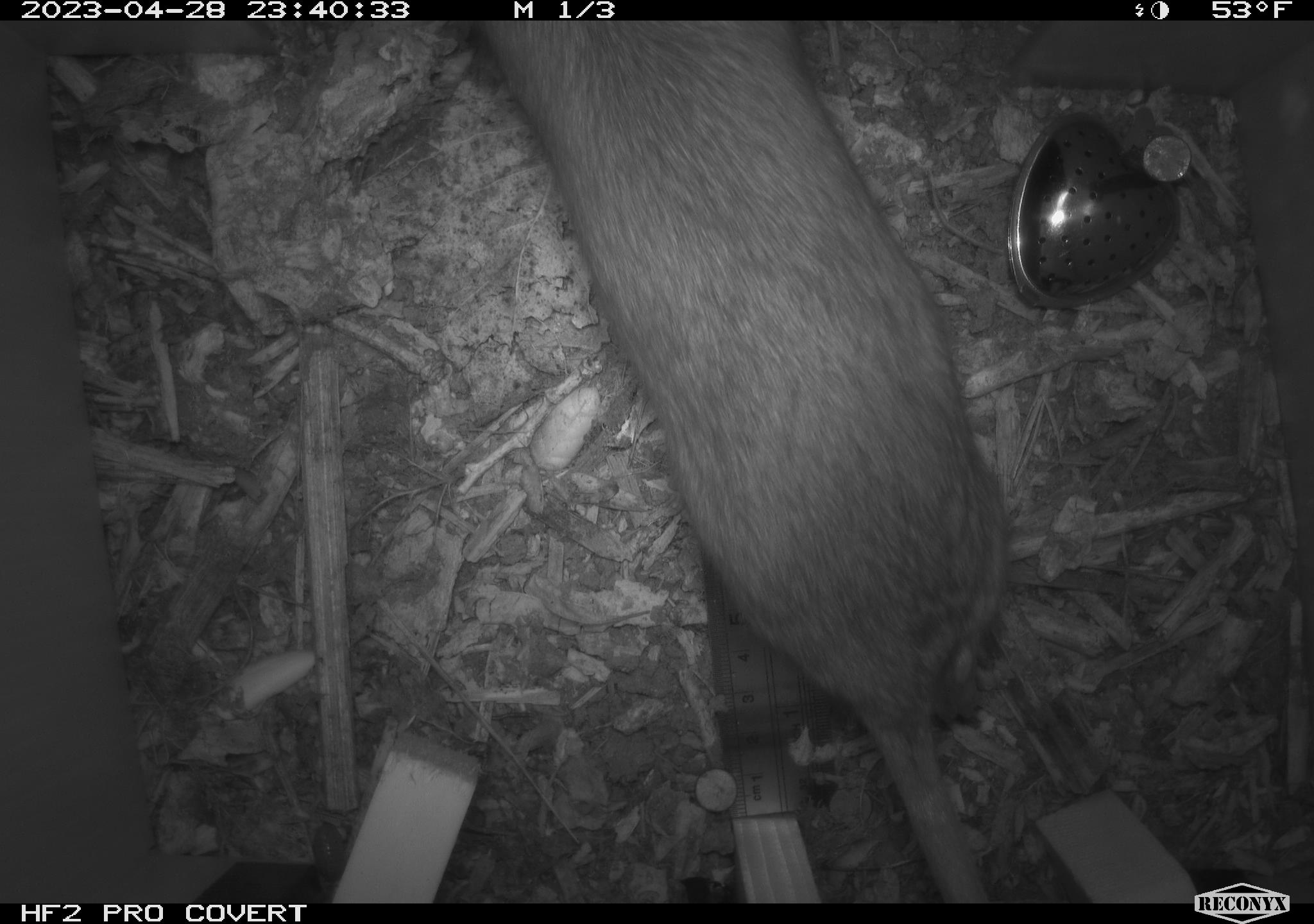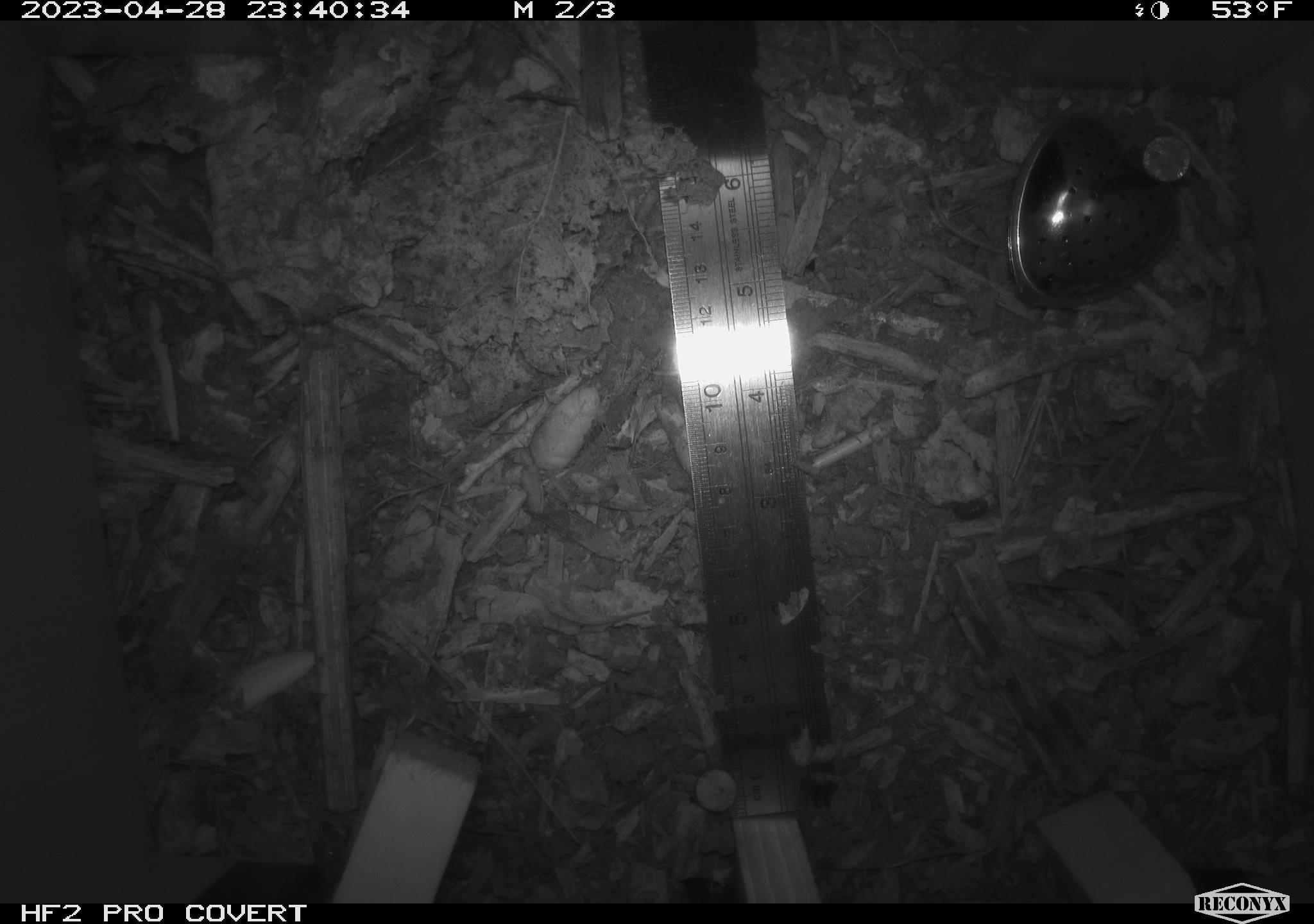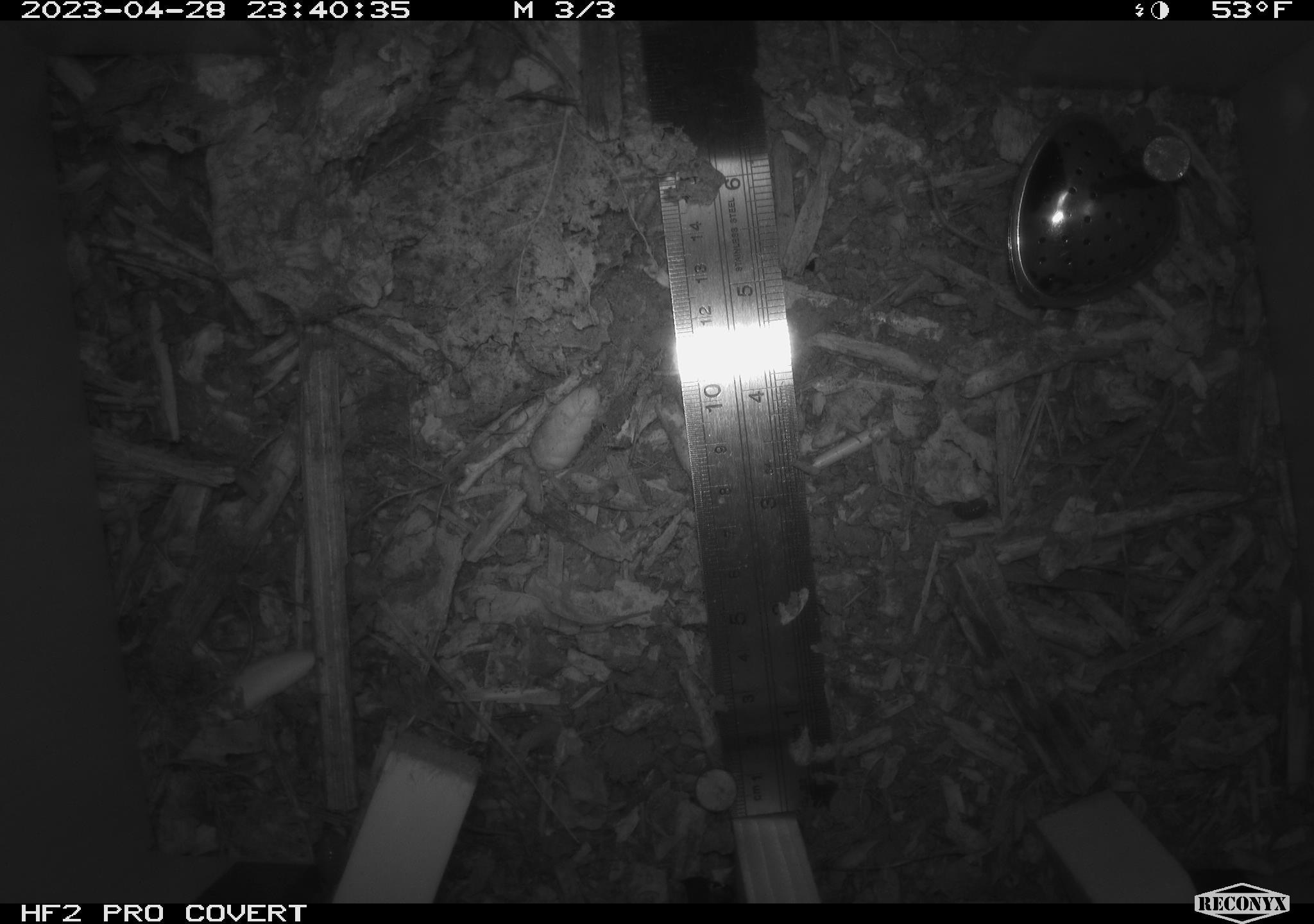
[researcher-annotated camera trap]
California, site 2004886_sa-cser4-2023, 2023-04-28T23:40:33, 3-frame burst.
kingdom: Animalia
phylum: Chordata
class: Mammalia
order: Rodentia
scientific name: Rodentia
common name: woodrat or rat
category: woodrat or rat species